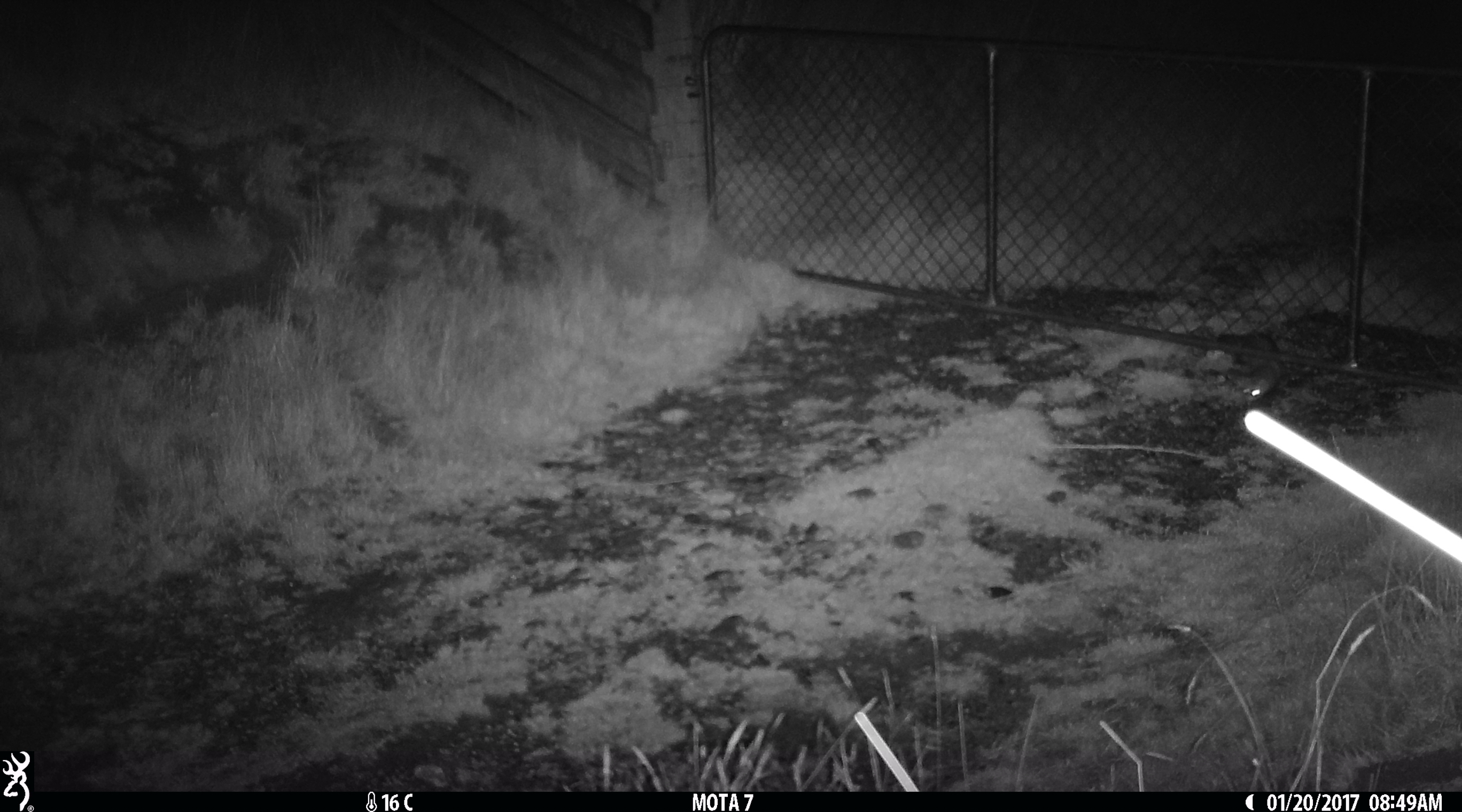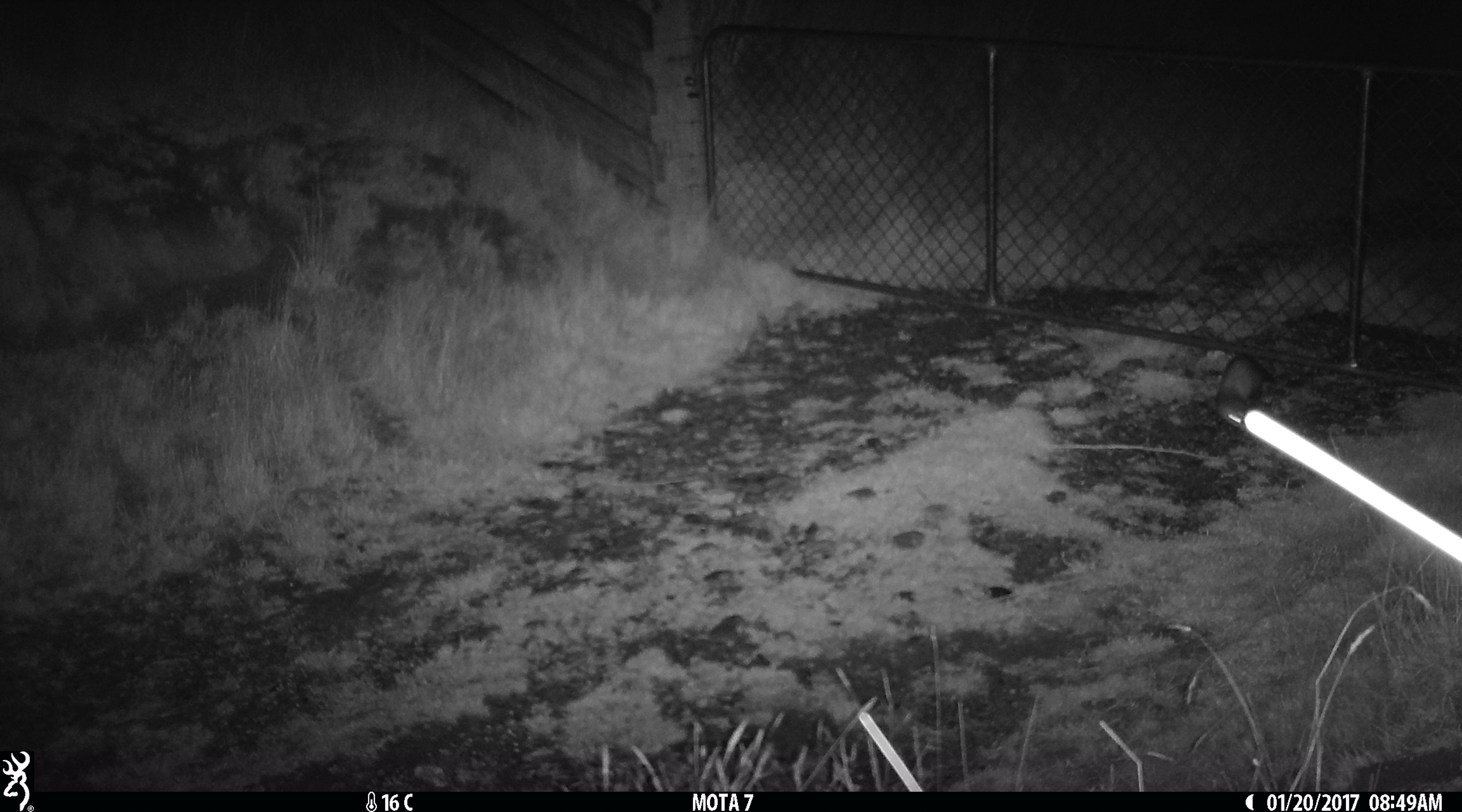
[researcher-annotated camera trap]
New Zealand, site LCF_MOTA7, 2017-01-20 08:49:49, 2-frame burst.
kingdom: Animalia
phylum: Chordata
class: Mammalia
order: Carnivora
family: Mustelidae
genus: Mustela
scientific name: Mustela furo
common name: ferret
Ferret (Mustela furo).